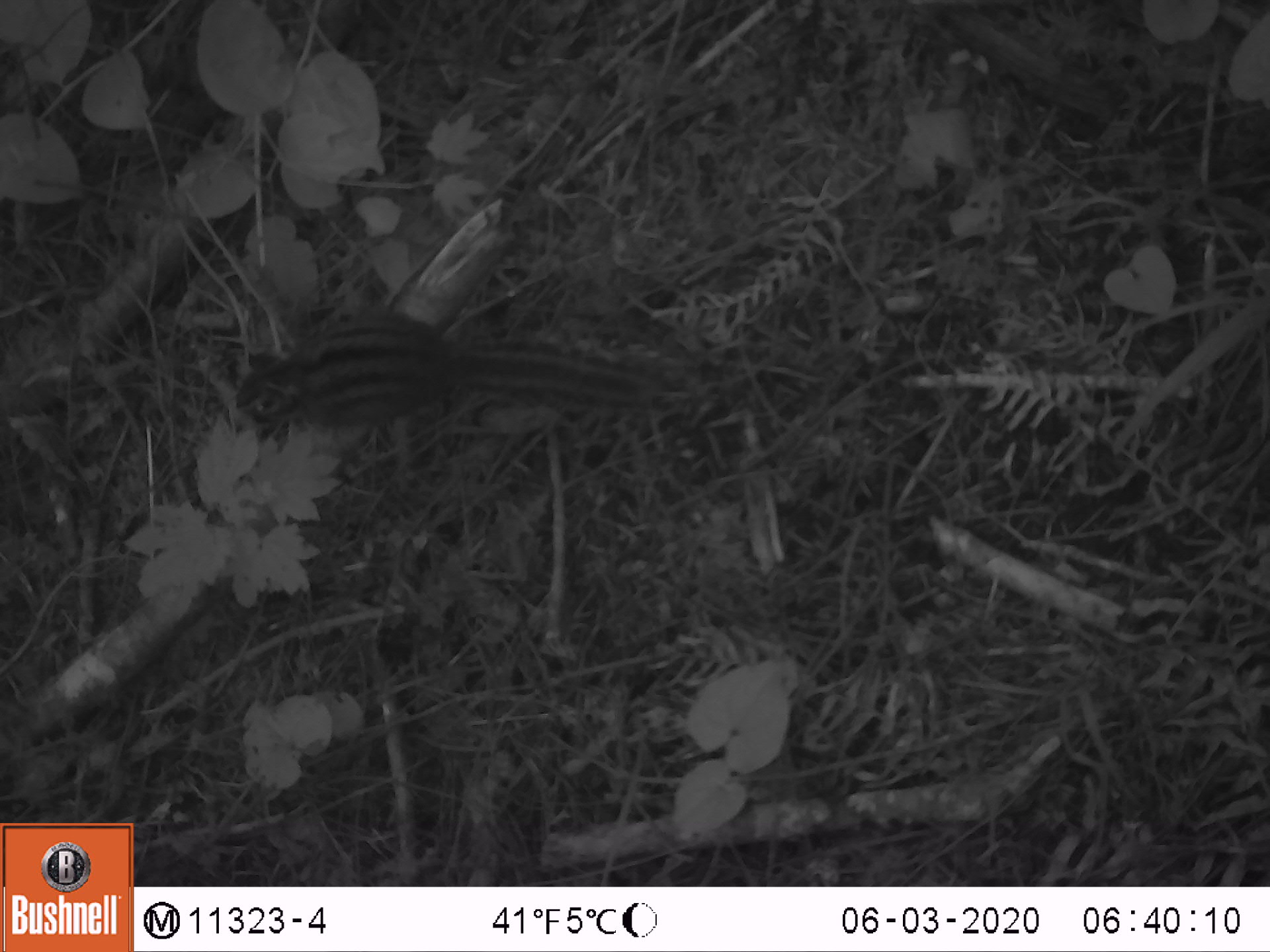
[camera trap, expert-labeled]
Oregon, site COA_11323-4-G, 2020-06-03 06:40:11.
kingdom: Animalia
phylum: Chordata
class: Mammalia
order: Rodentia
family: Sciuridae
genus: Neotamias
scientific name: Neotamias townsendii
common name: townsend's chipmunk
Townsend's chipmunk (Neotamias townsendii).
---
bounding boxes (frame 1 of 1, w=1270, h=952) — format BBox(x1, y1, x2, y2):
townsend's chipmunk: BBox(229, 307, 669, 437)